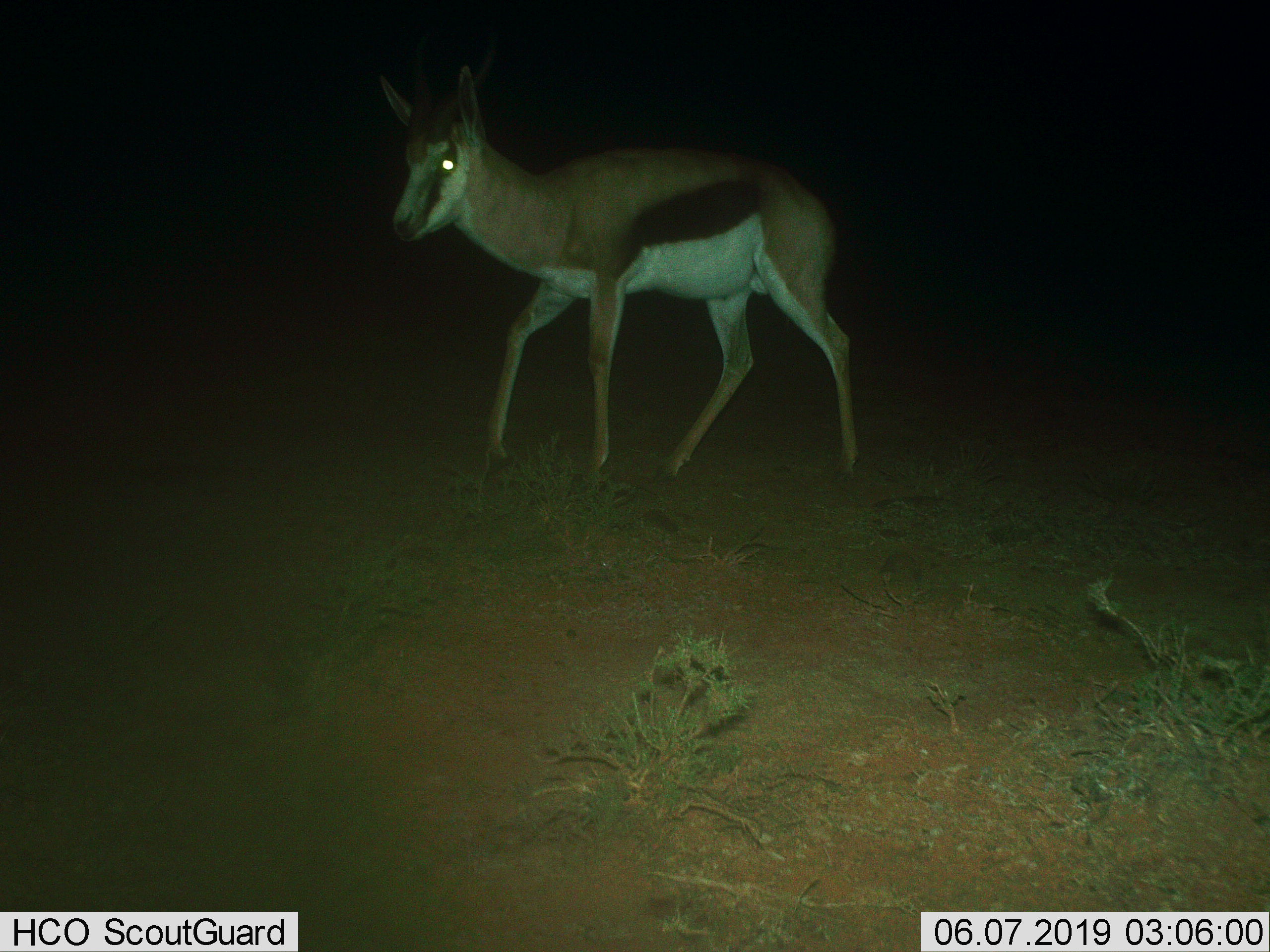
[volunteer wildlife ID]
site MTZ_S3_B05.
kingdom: Animalia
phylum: Chordata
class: Mammalia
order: Artiodactyla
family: Bovidae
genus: Antidorcas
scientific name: Antidorcas marsupialis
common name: springbok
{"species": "springbok (Antidorcas marsupialis)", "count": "1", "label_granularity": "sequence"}